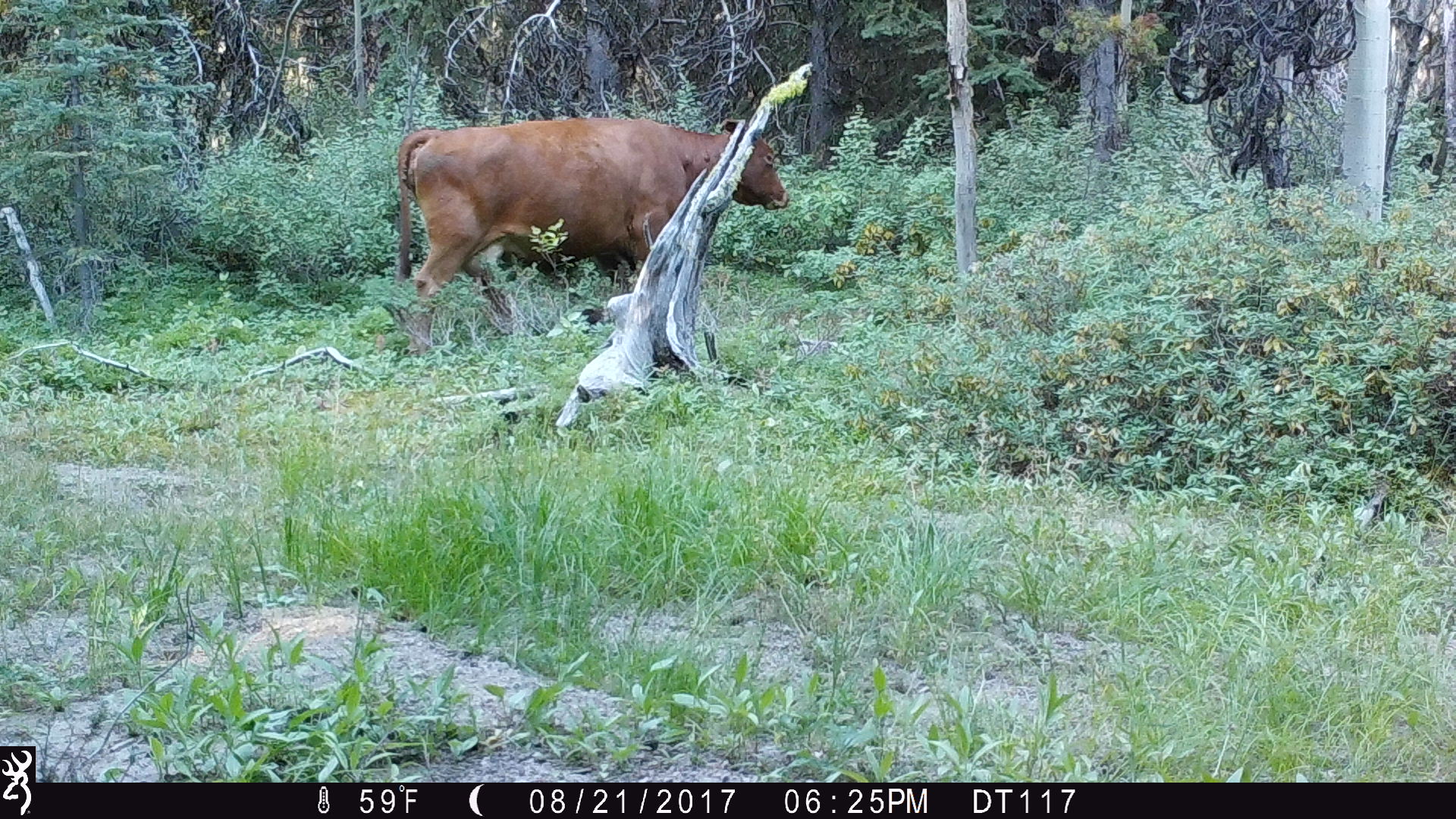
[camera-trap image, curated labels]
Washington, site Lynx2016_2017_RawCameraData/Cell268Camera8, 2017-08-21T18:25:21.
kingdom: Animalia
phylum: Chordata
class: Mammalia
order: Artiodactyla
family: Bovidae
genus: Bos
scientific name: Bos taurus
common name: domestic cattle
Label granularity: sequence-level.